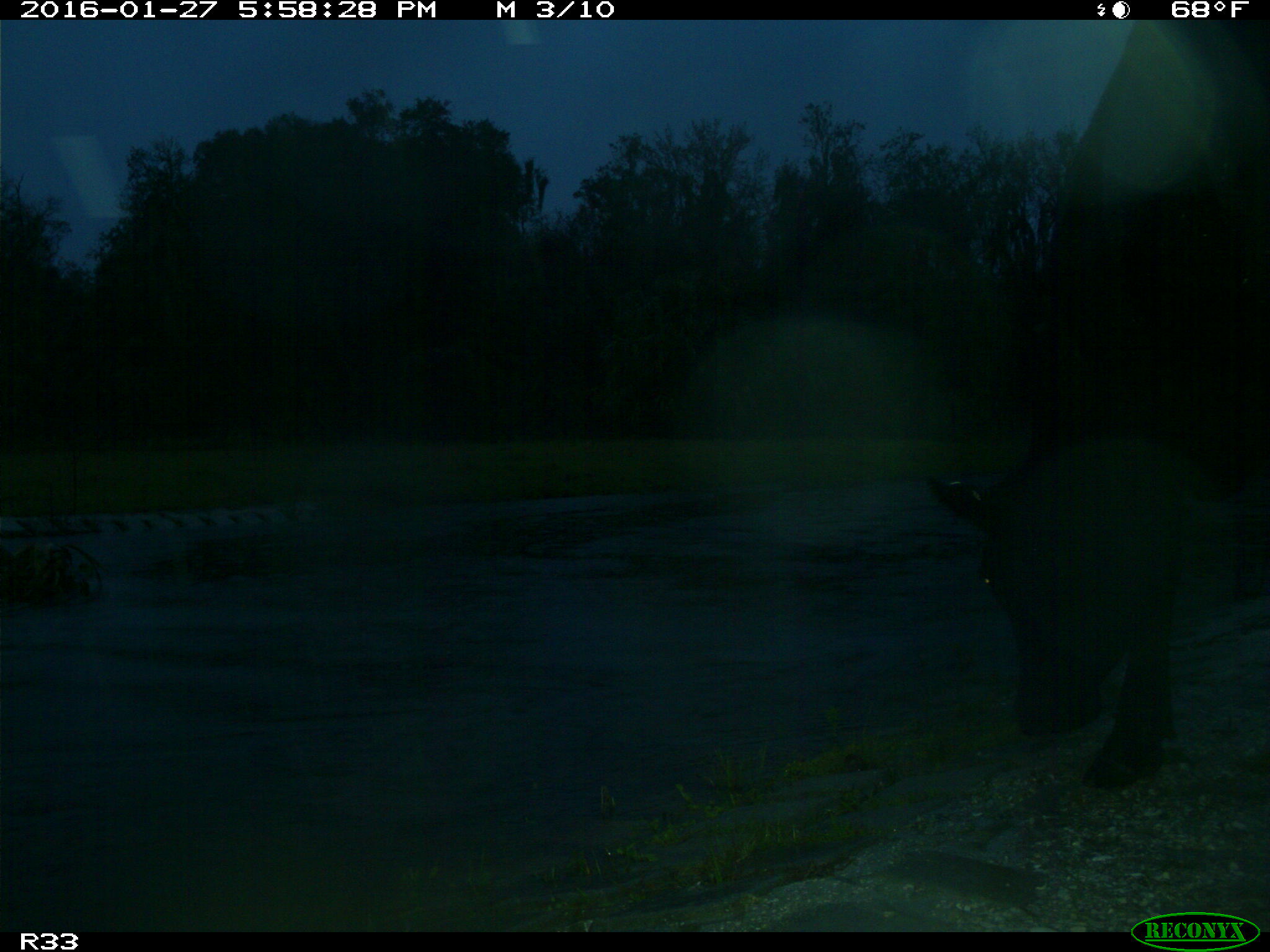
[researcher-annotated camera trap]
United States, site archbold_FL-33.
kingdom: Animalia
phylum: Chordata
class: Mammalia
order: Artiodactyla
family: Bovidae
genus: Bos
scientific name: Bos taurus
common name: domestic cow